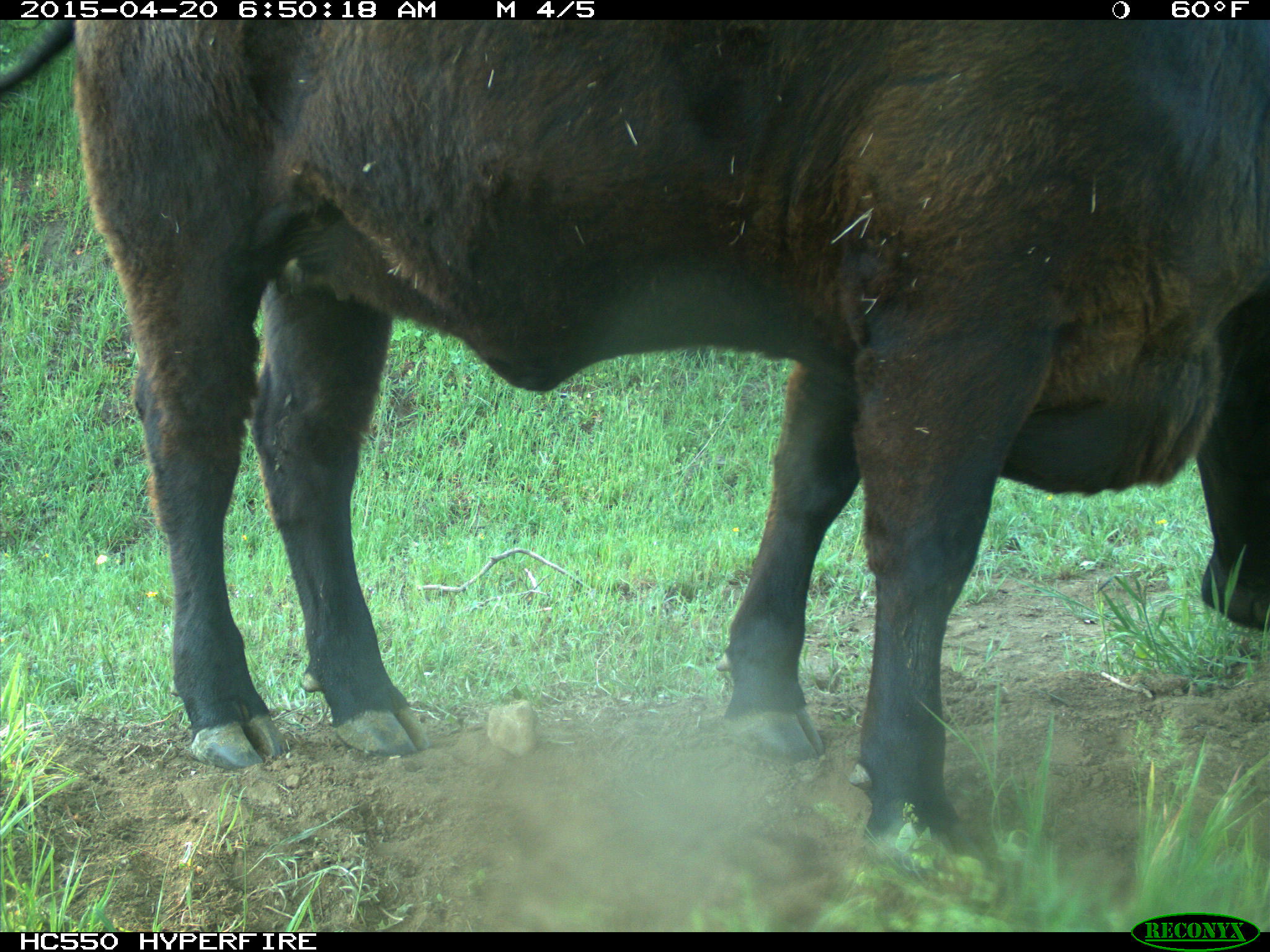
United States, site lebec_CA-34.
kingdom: Animalia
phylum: Chordata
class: Mammalia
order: Artiodactyla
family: Bovidae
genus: Bos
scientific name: Bos taurus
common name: domestic cow